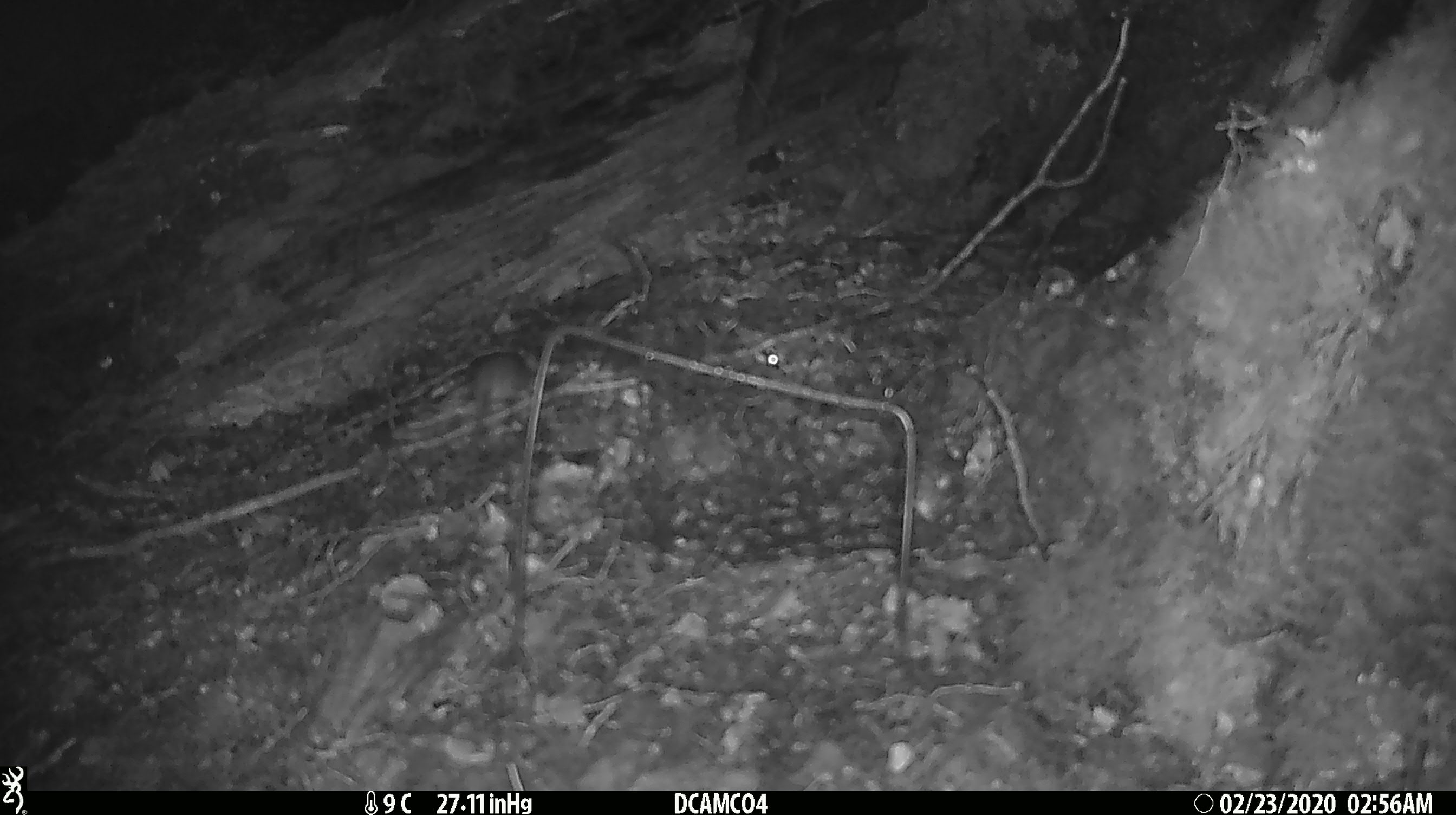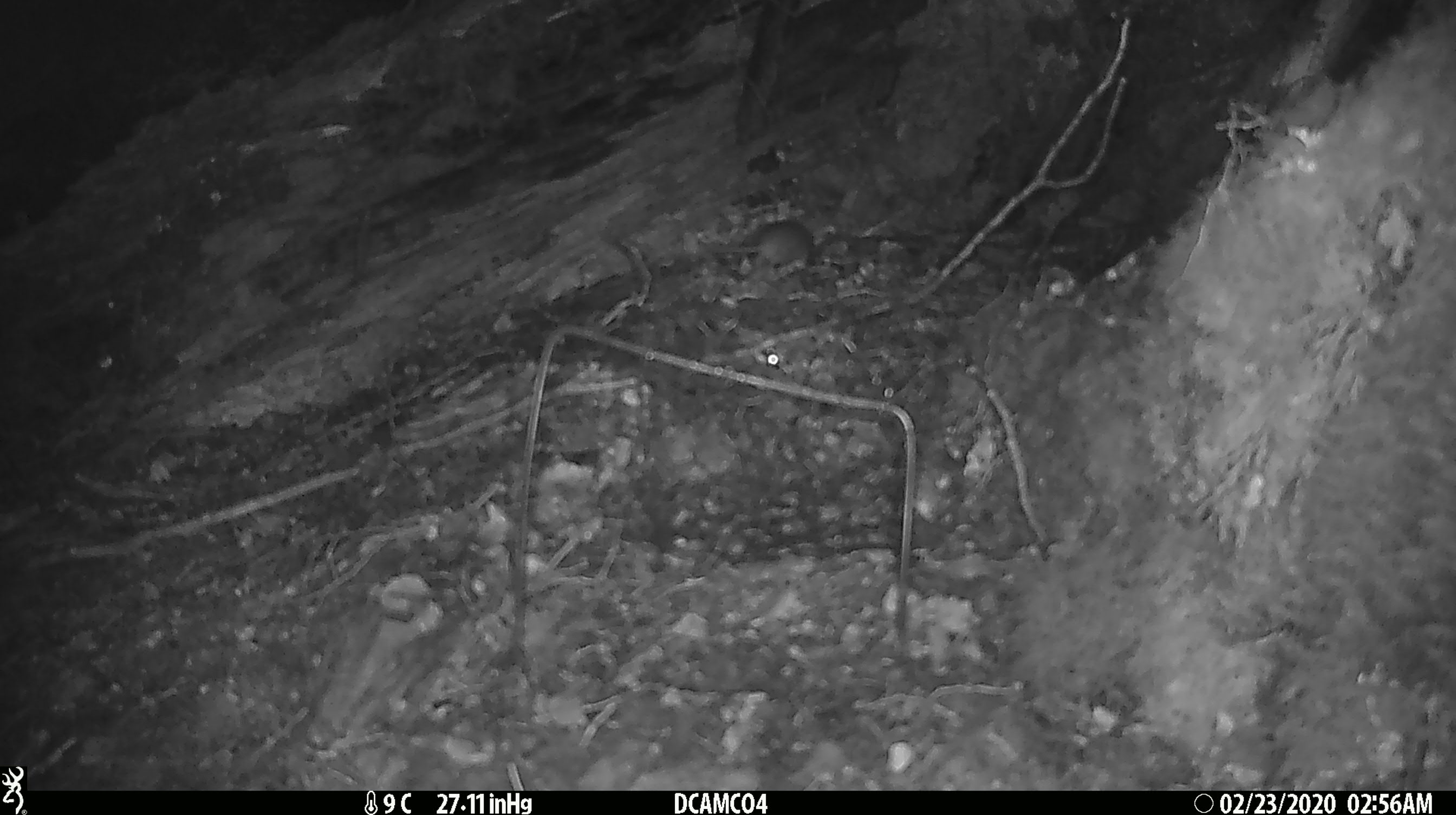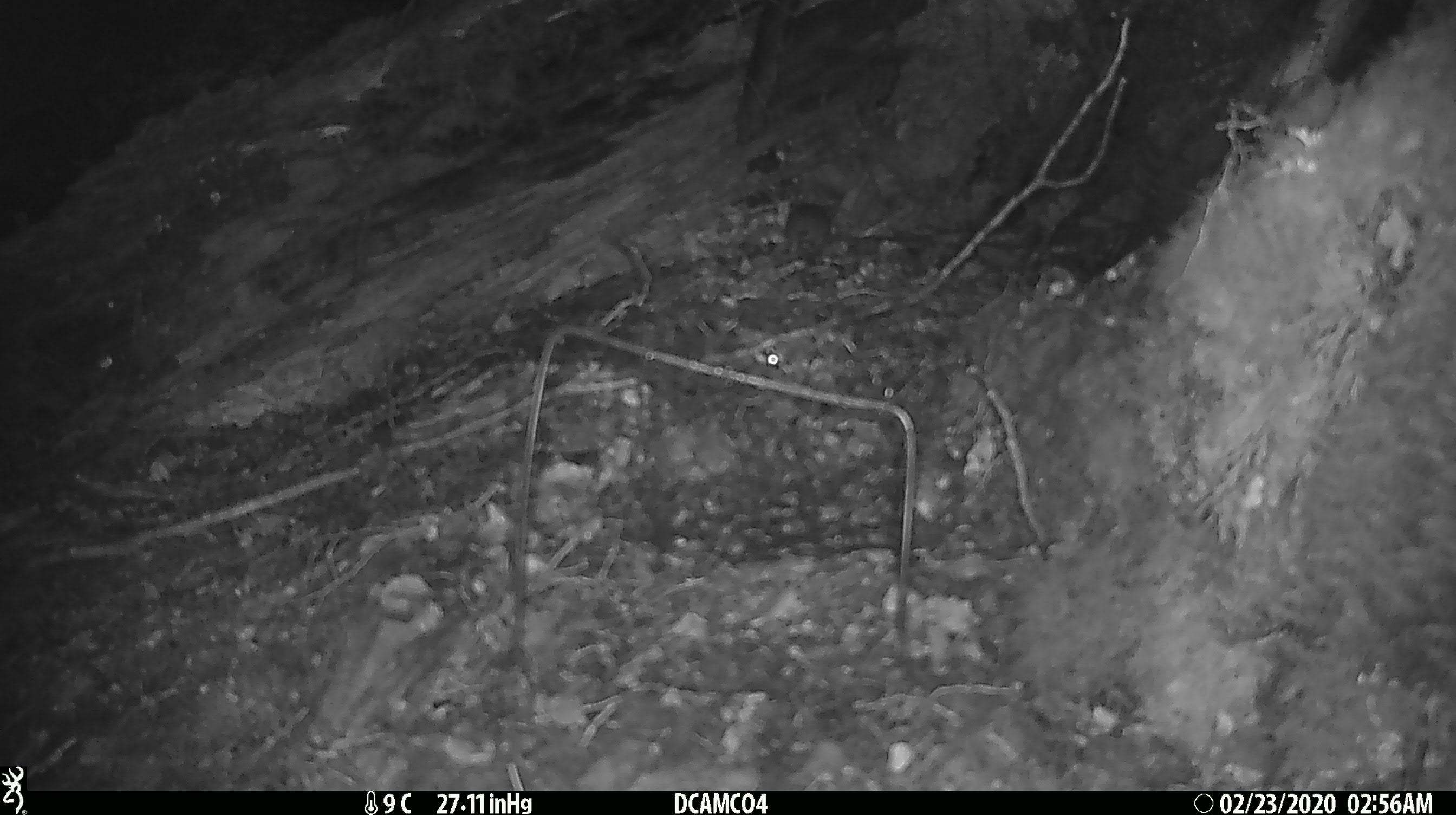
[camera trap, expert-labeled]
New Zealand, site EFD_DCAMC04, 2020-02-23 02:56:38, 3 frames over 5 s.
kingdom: Animalia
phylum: Chordata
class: Mammalia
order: Rodentia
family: Muridae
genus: Mus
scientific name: Mus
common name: mouse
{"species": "mouse (Mus)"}